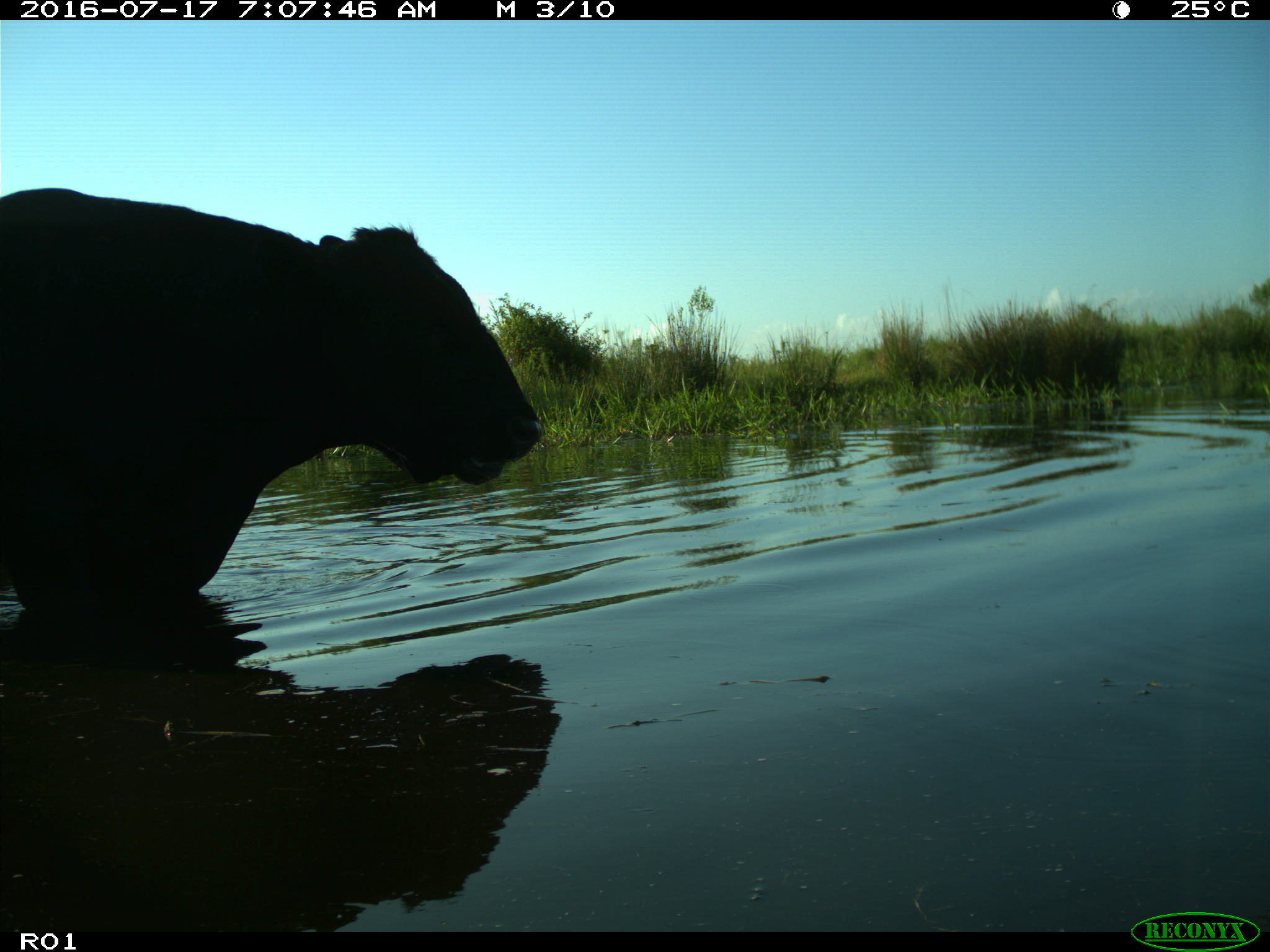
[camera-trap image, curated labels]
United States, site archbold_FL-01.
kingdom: Animalia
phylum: Chordata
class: Mammalia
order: Artiodactyla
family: Bovidae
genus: Bos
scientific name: Bos taurus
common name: domestic cow